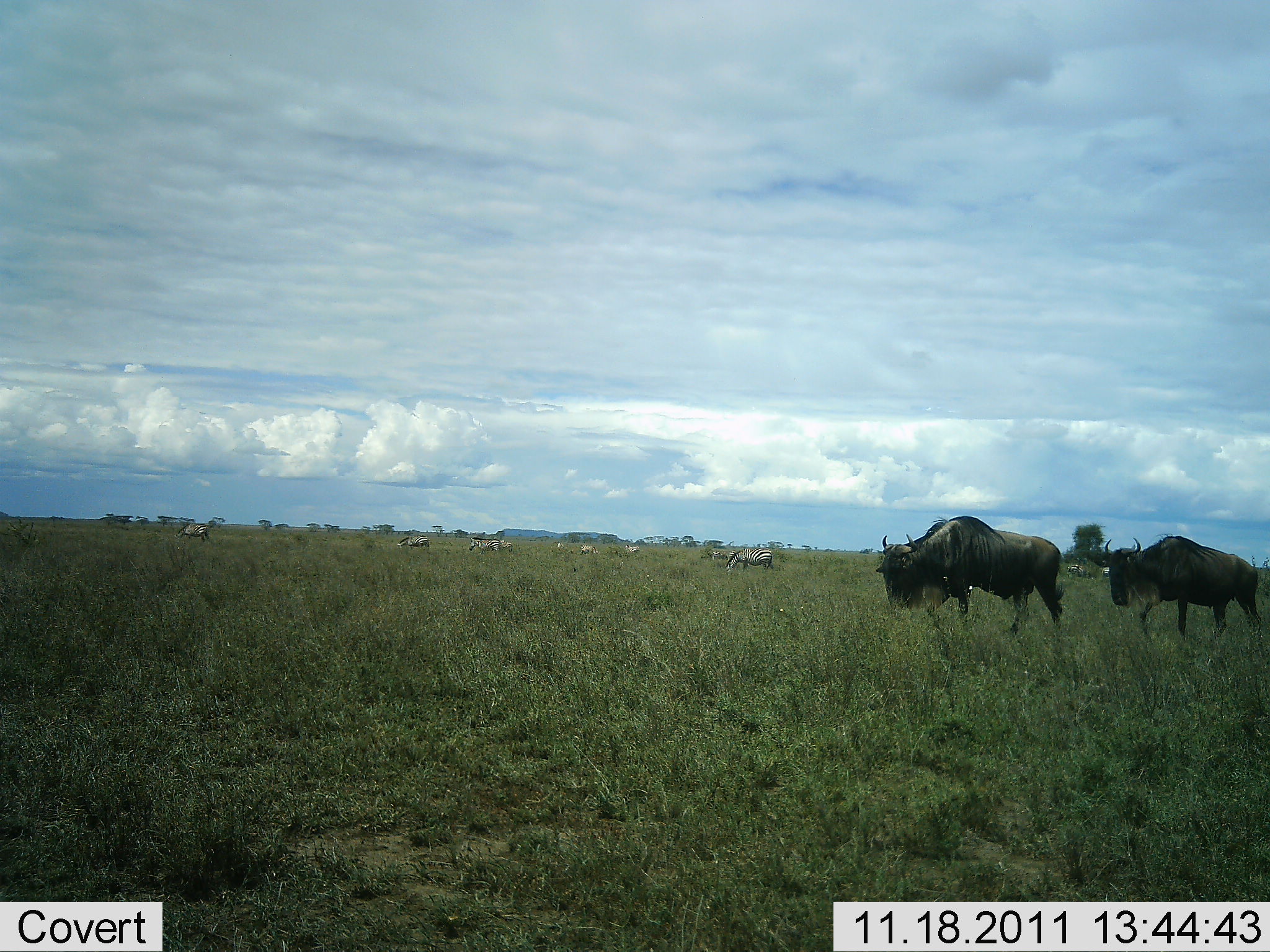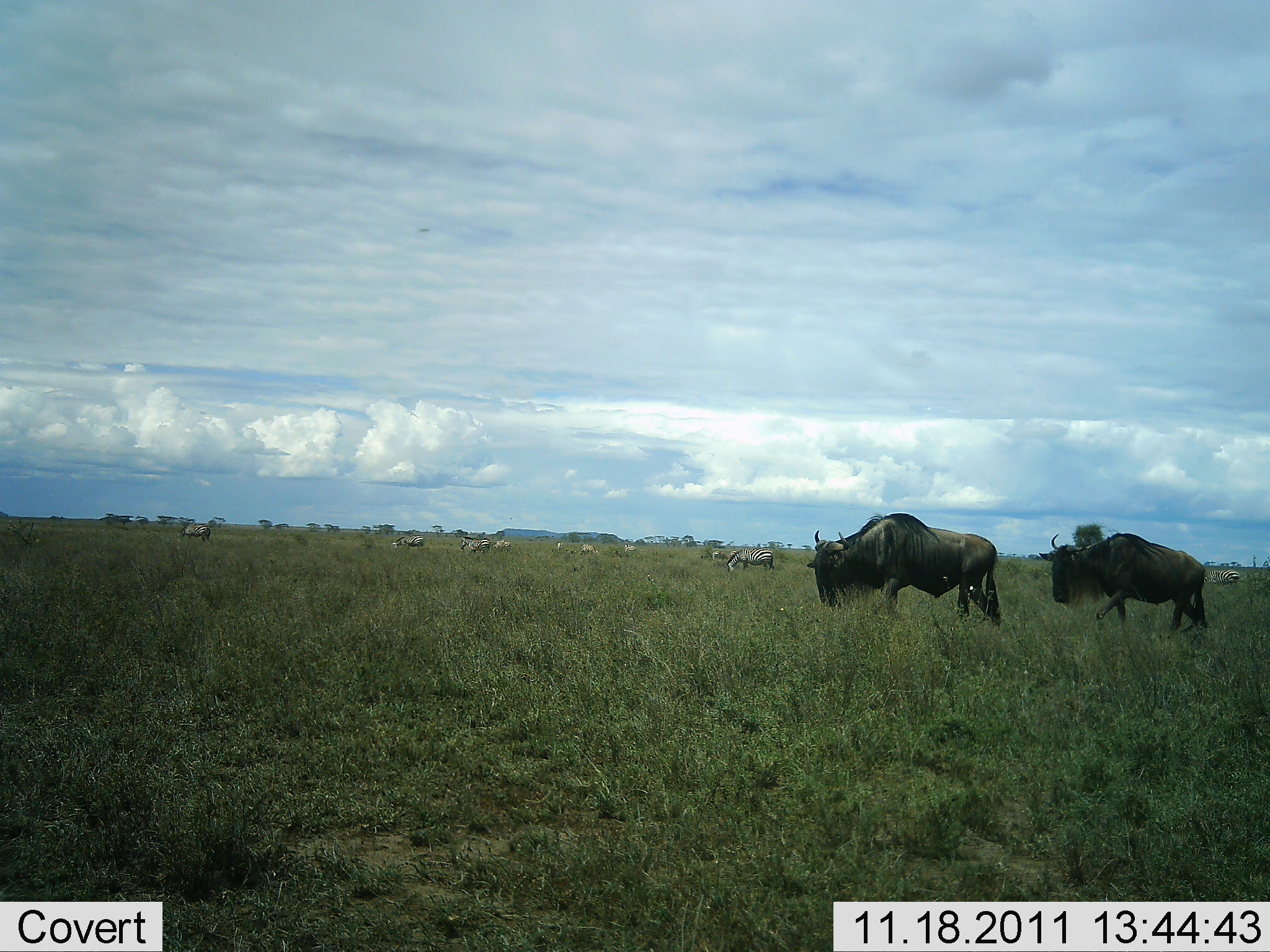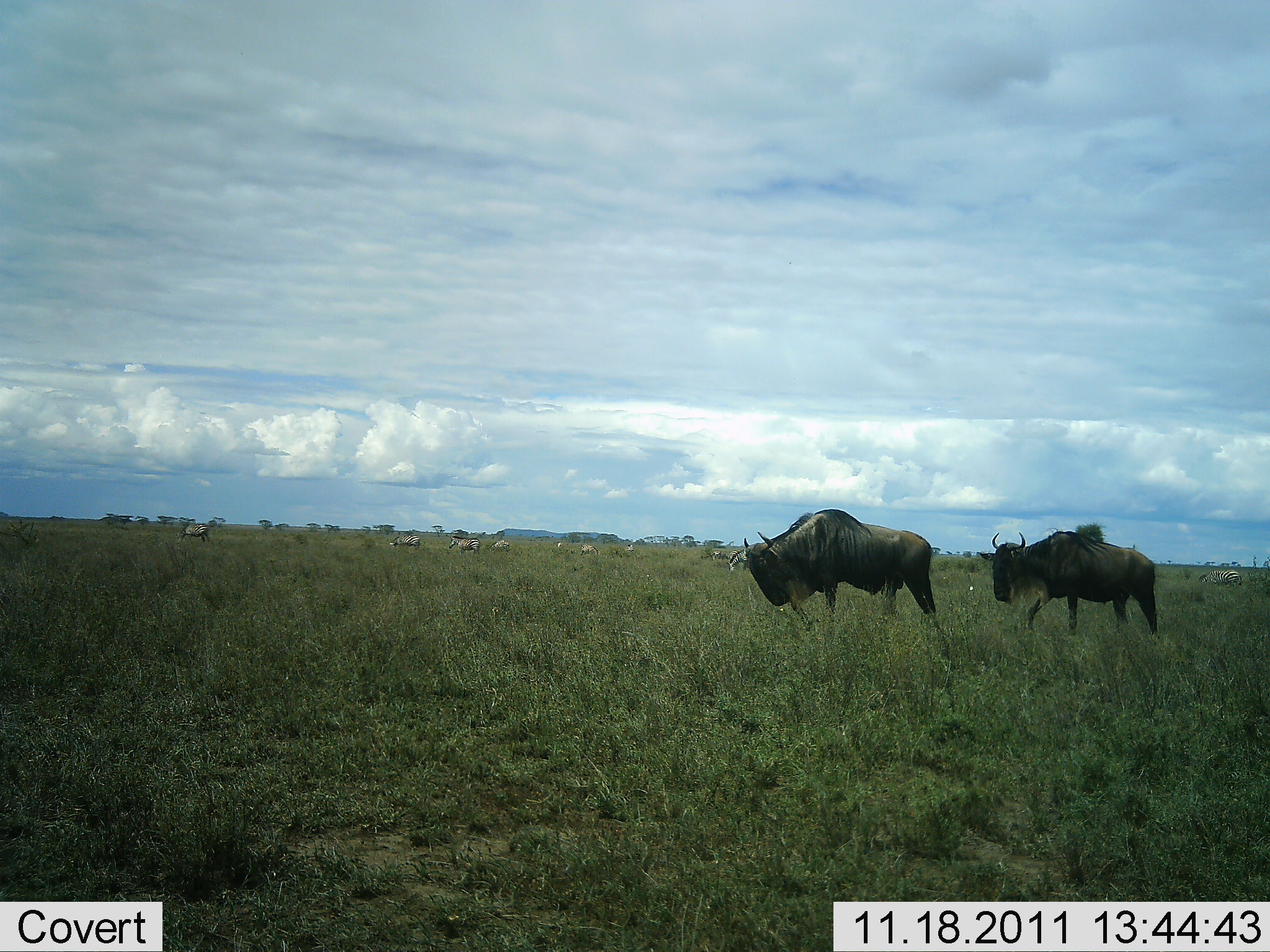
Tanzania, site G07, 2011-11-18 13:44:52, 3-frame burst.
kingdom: Animalia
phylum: Chordata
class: Mammalia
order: Artiodactyla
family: Bovidae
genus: Connochaetes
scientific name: Connochaetes taurinus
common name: blue wildebeest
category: wildebeest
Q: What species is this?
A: Wildebeest (blue wildebeest) (Connochaetes taurinus).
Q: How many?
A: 2.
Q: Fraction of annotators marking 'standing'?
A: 5%.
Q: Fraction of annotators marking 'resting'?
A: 0%.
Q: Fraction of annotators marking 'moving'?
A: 95%.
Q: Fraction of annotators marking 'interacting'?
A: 0%.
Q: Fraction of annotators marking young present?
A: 0%.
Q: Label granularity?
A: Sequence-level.